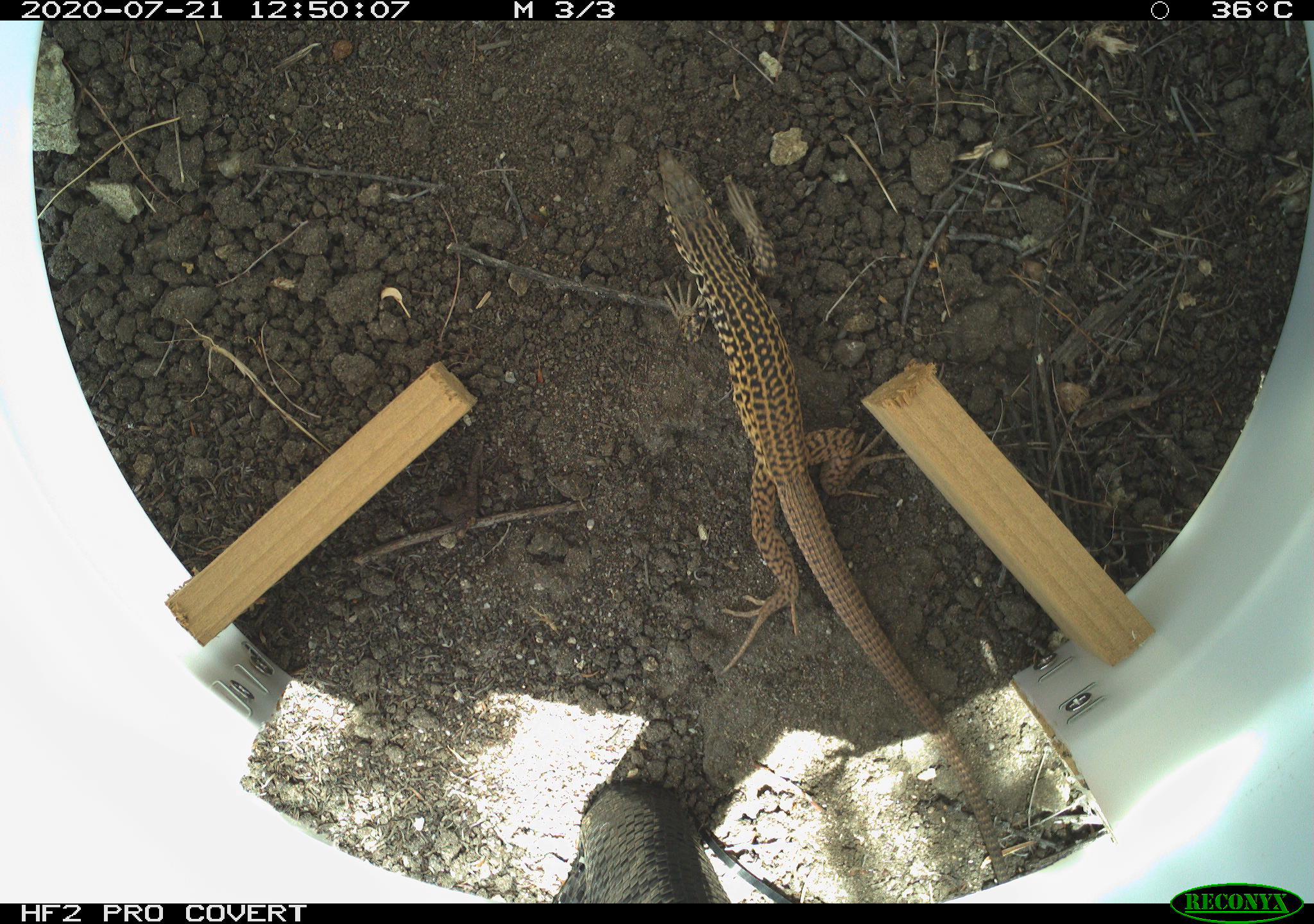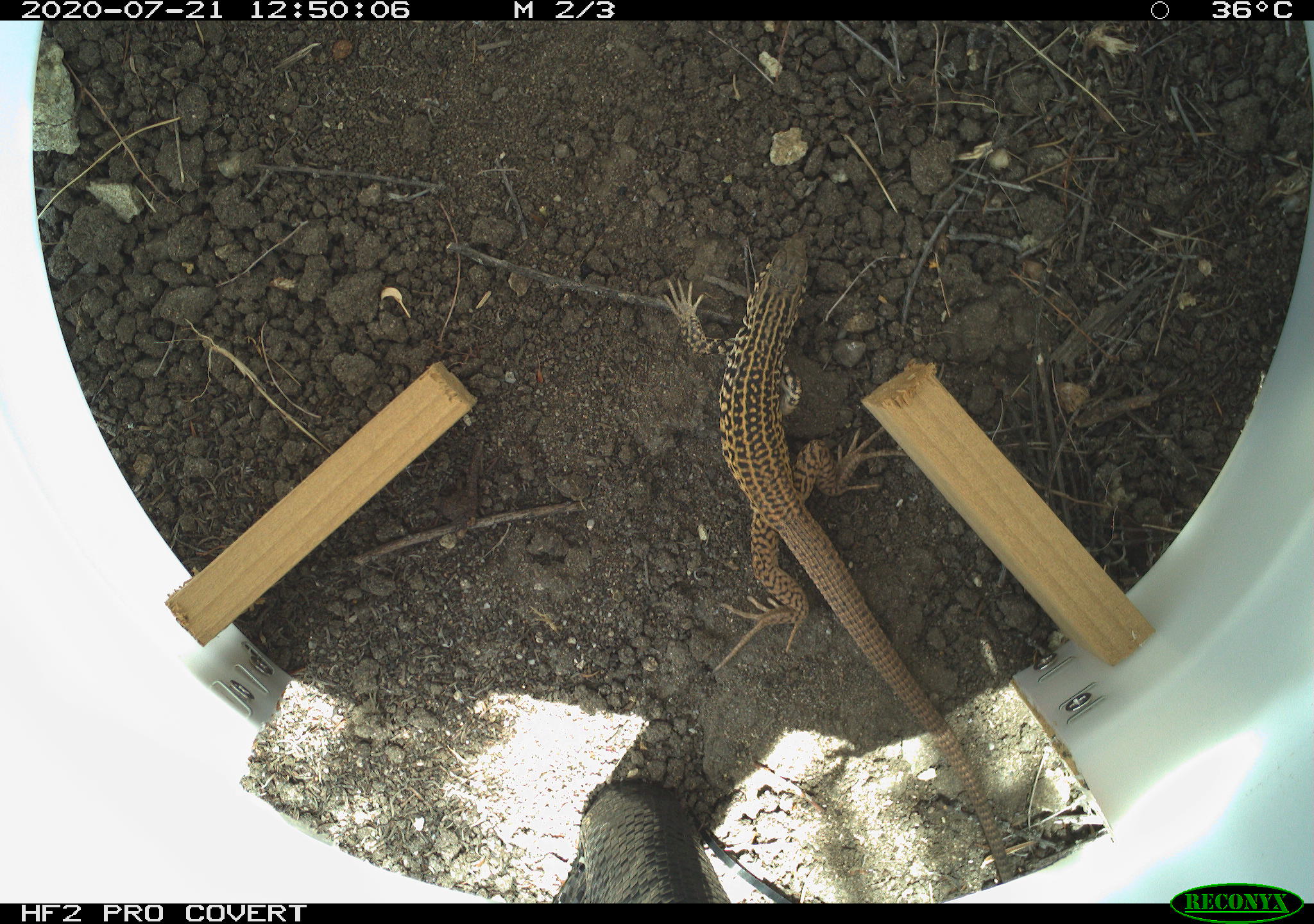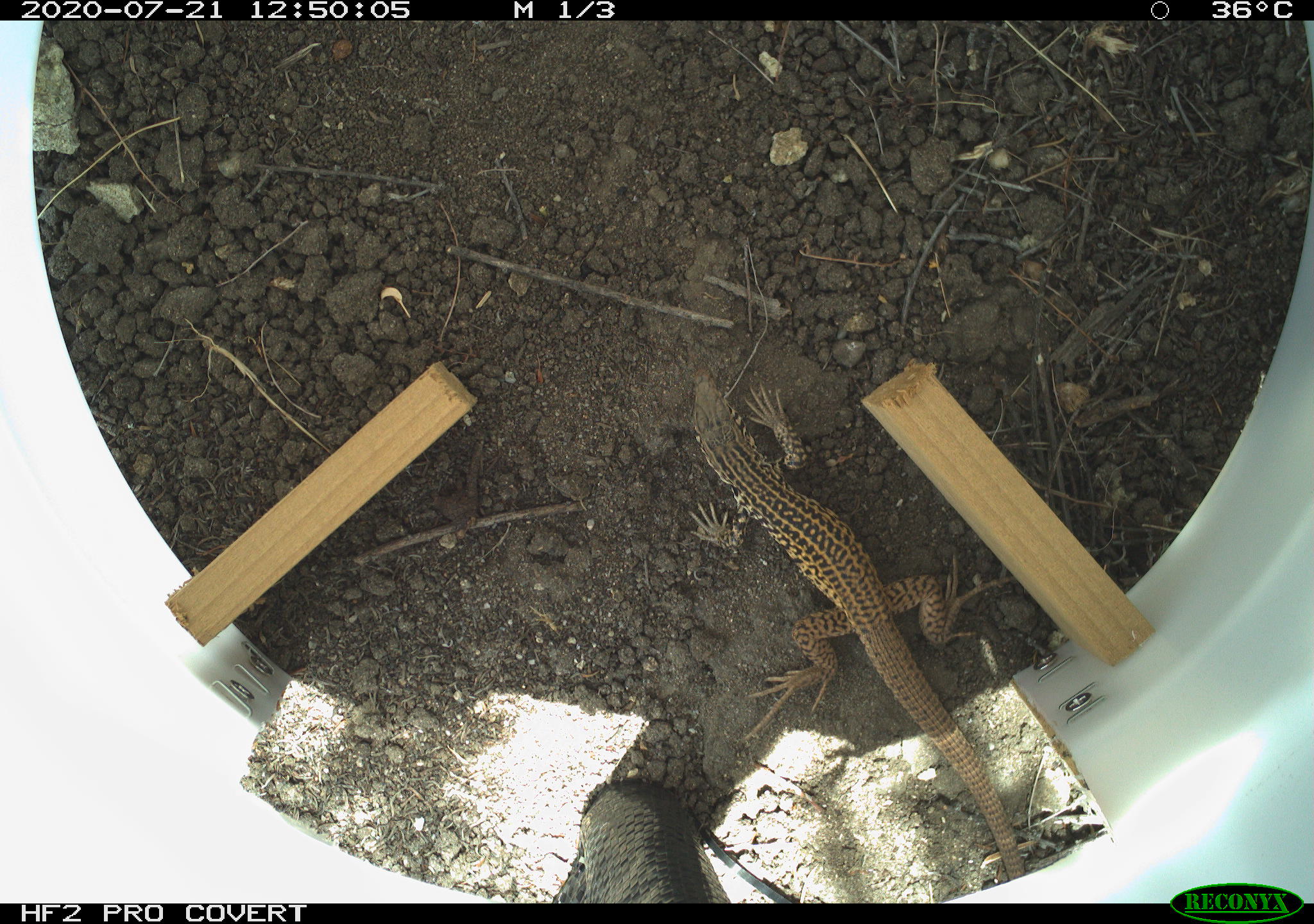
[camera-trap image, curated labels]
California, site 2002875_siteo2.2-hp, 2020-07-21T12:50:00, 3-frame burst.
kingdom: Animalia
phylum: Chordata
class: Reptilia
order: Squamata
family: Teiidae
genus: Aspidoscelis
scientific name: Aspidoscelis tigris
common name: western whiptail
Western whiptail (Aspidoscelis tigris).